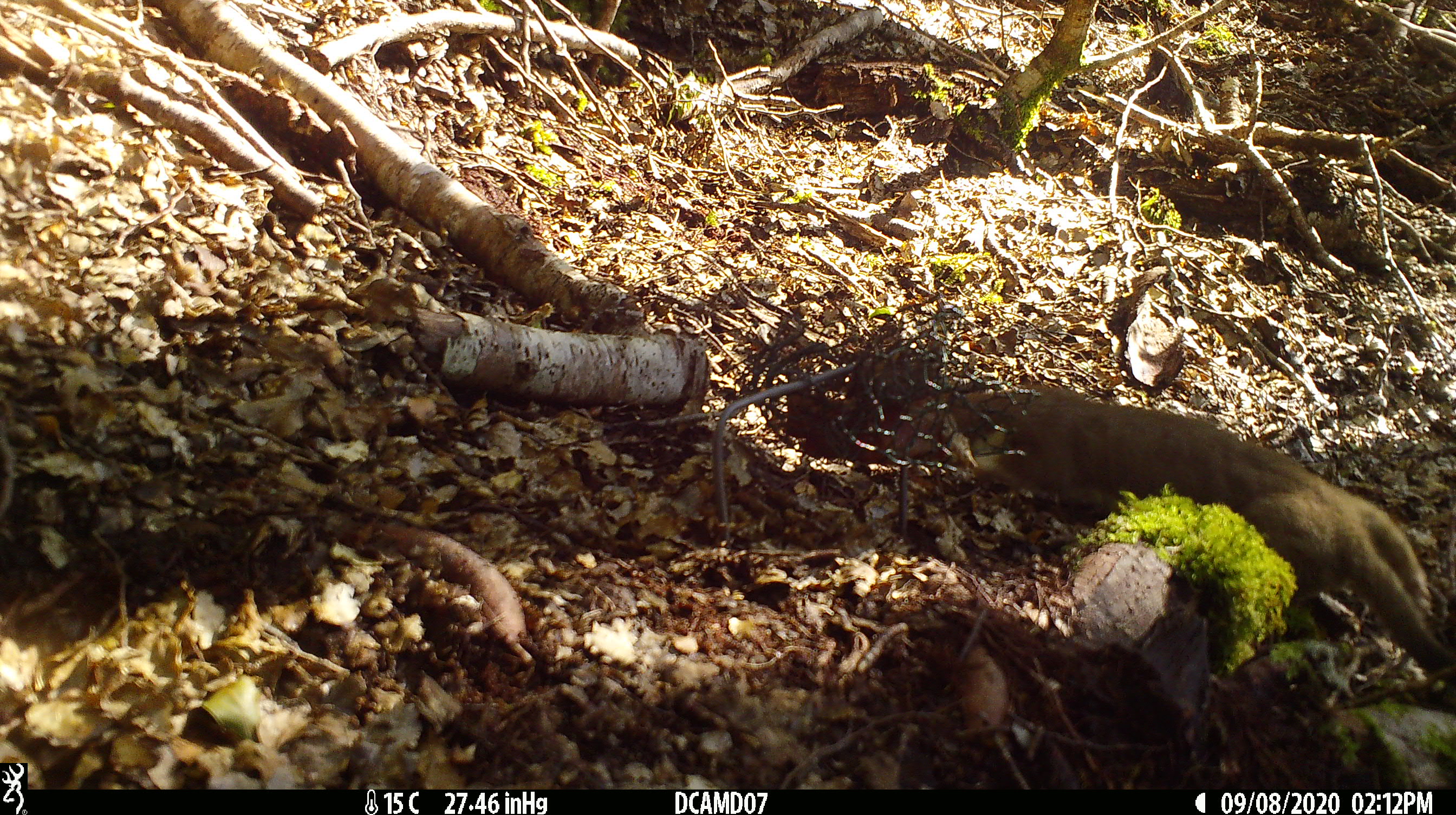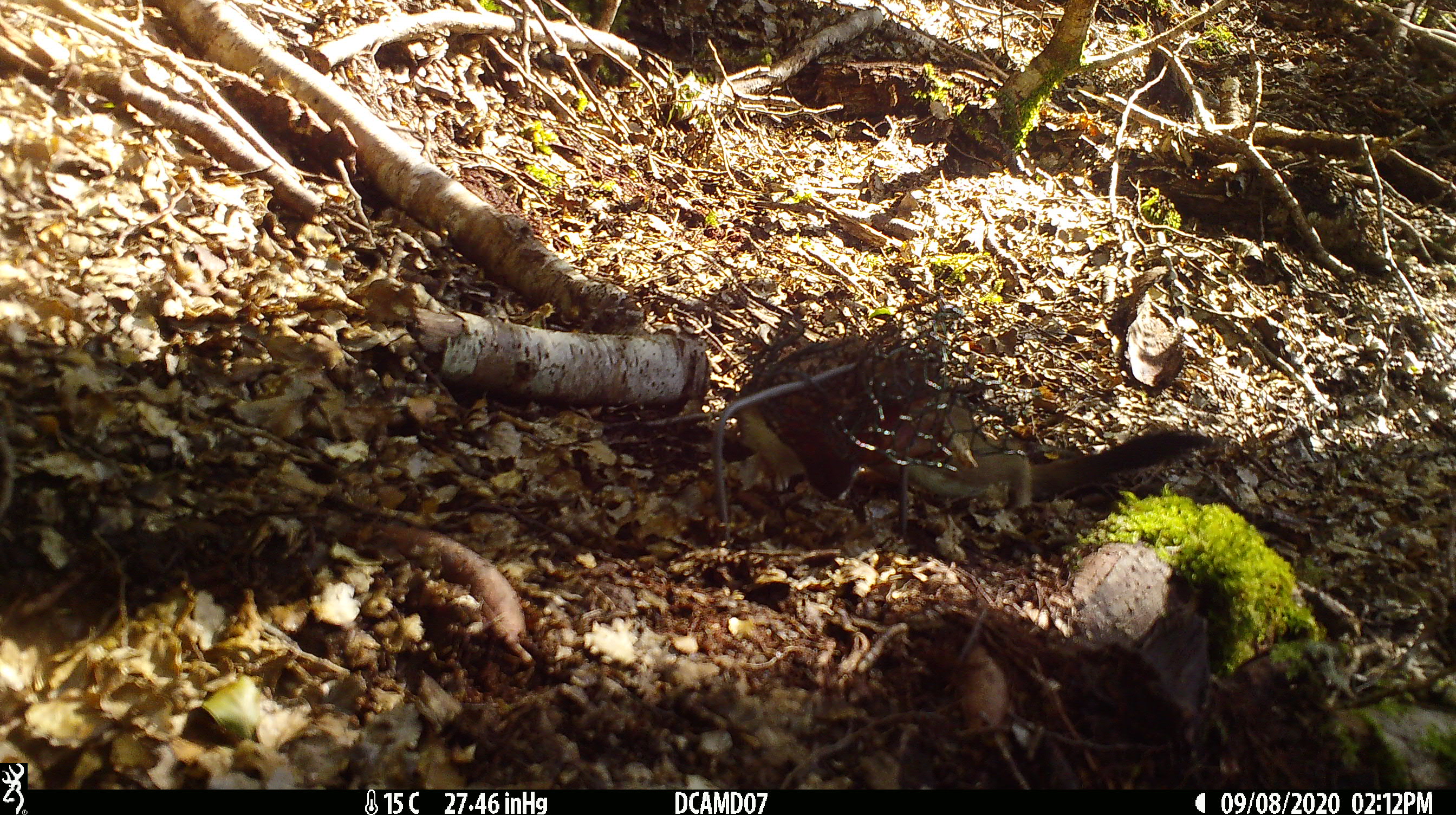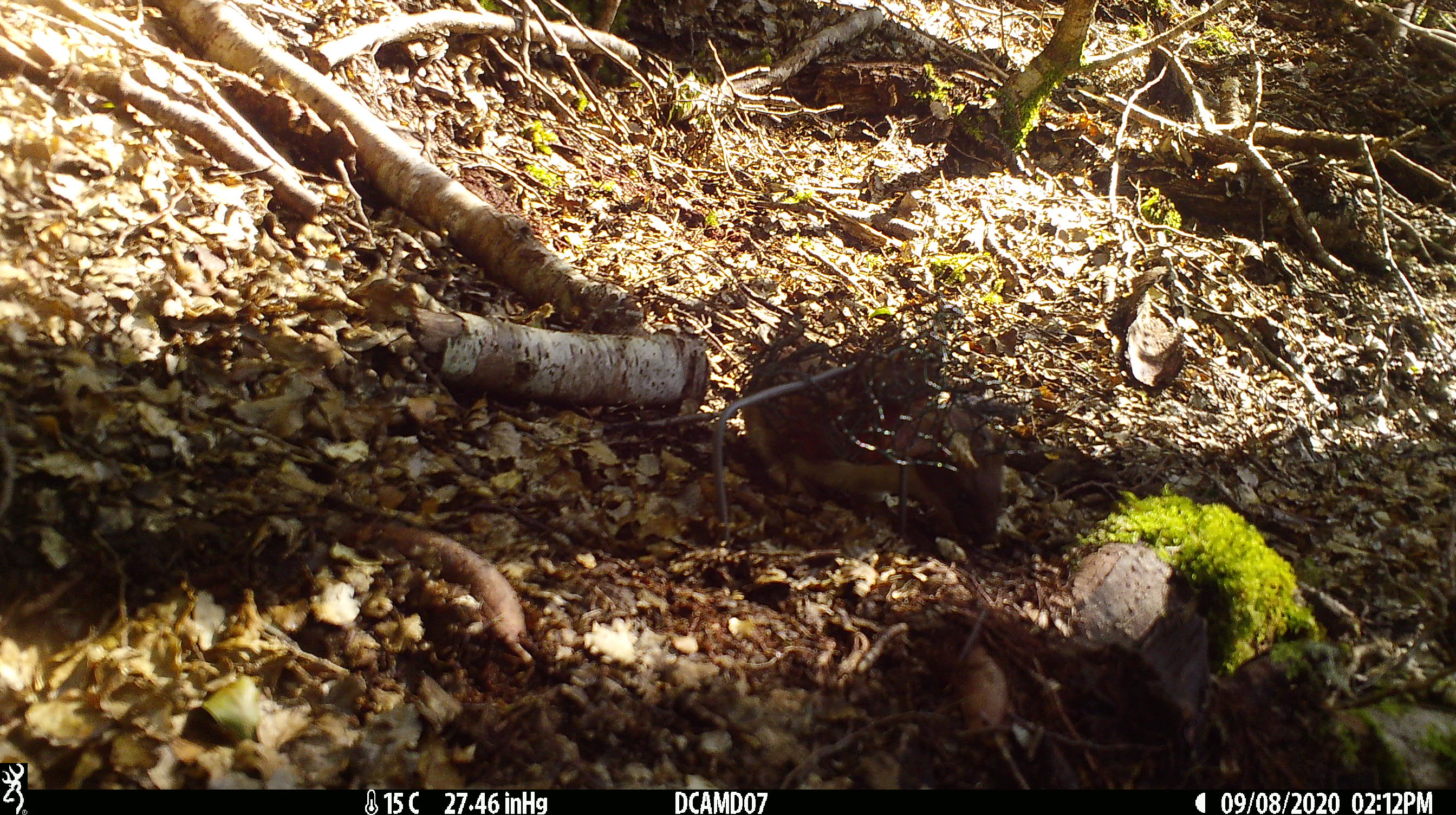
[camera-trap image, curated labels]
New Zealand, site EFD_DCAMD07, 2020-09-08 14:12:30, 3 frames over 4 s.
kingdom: Animalia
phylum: Chordata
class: Mammalia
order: Carnivora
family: Mustelidae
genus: Mustela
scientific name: Mustela erminea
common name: stoat